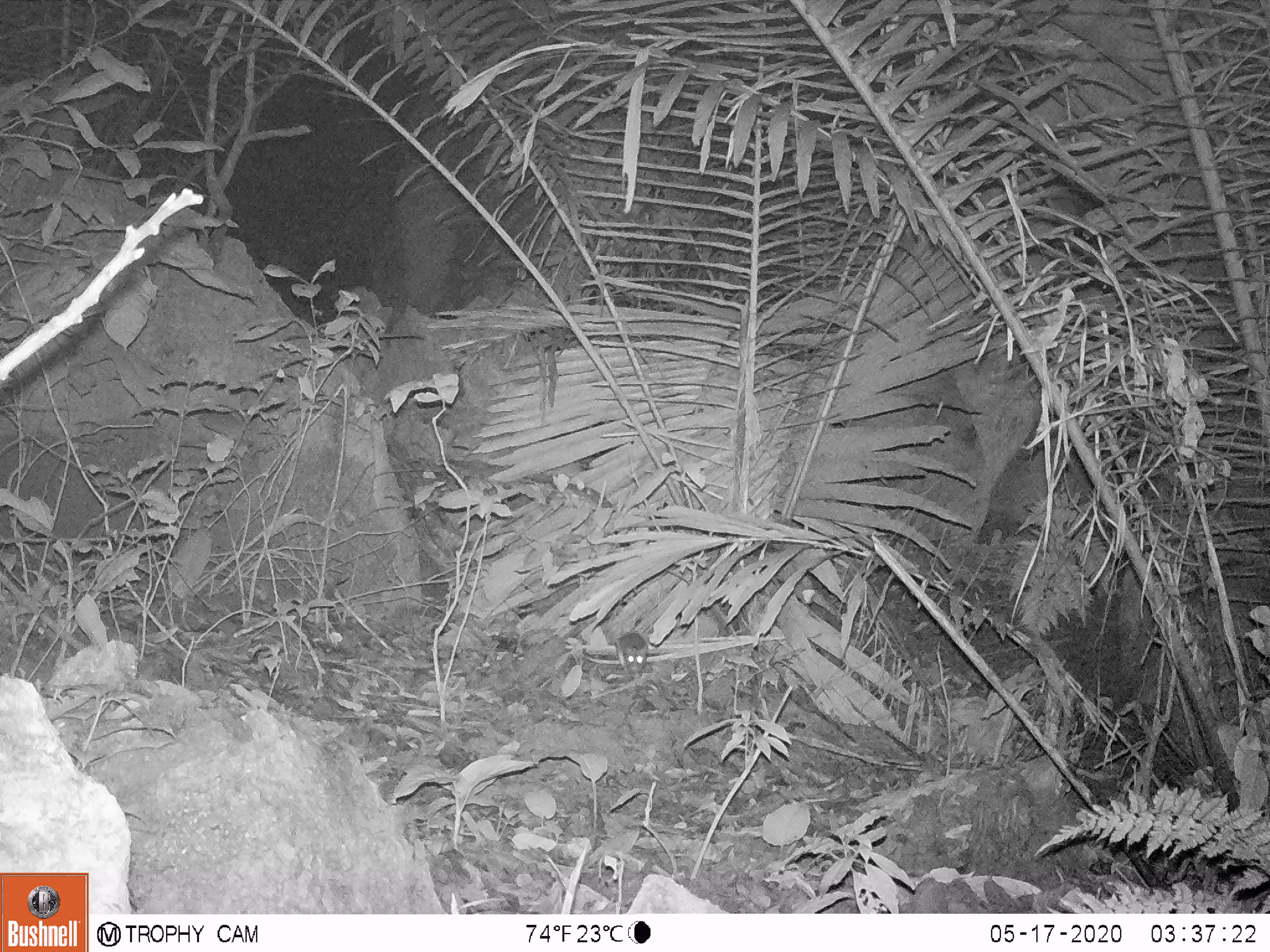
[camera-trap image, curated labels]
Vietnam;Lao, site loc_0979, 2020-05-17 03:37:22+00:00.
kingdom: Animalia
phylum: Chordata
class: Mammalia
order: Rodentia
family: Muridae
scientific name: Muridae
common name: old-world mice and rats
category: unidentified murid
Unidentified murid (old-world mice and rats) (Muridae). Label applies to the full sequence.